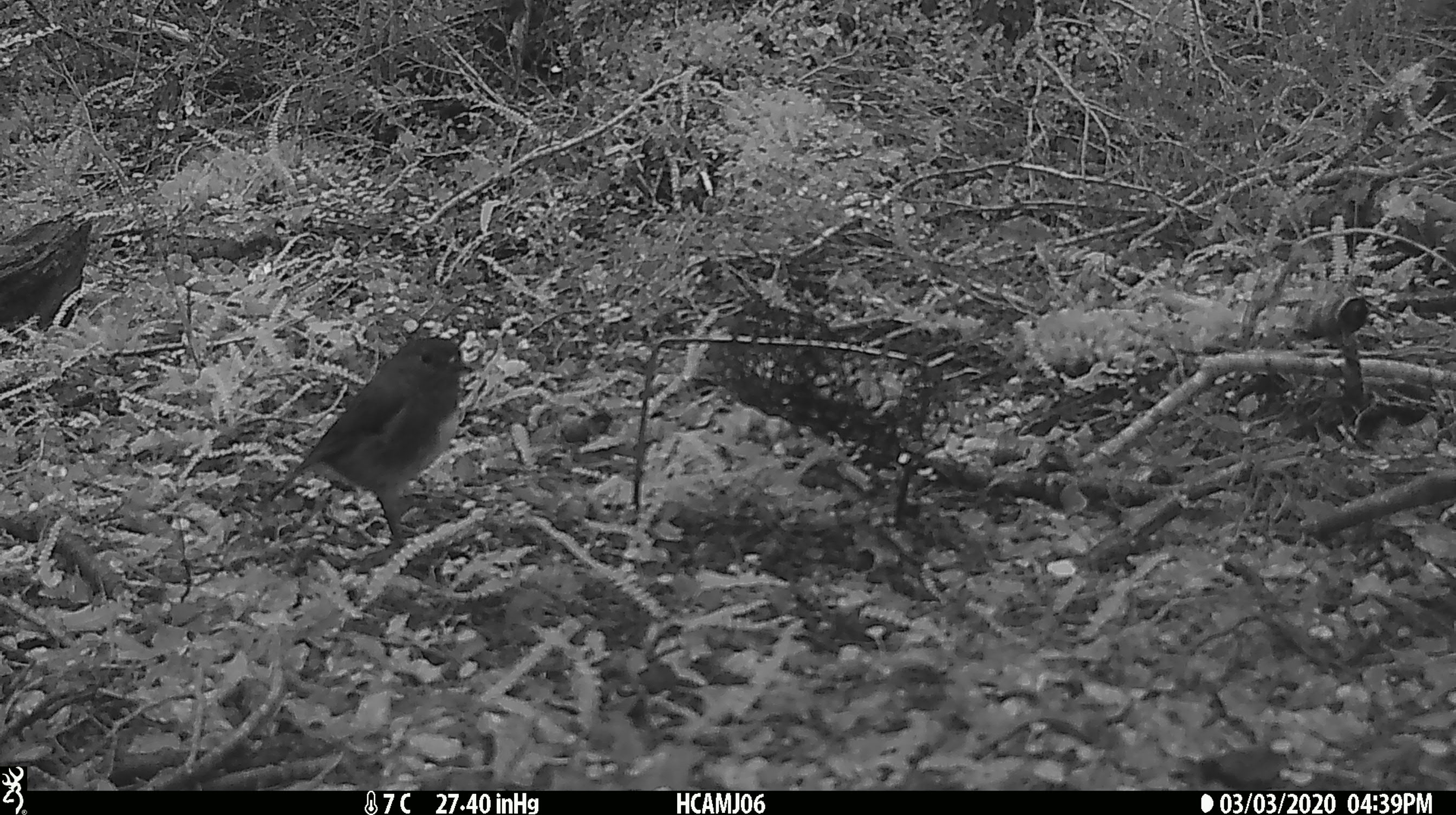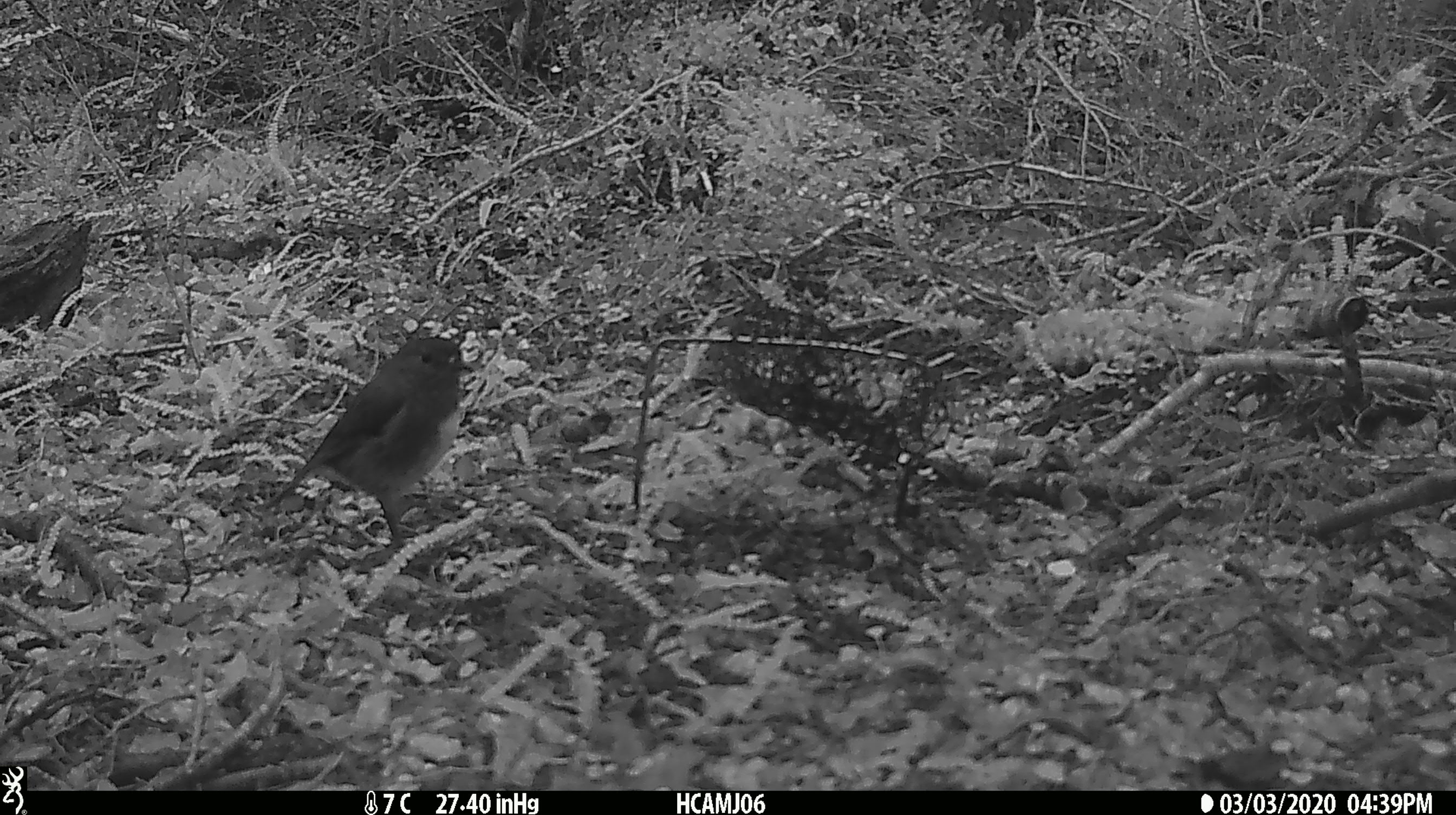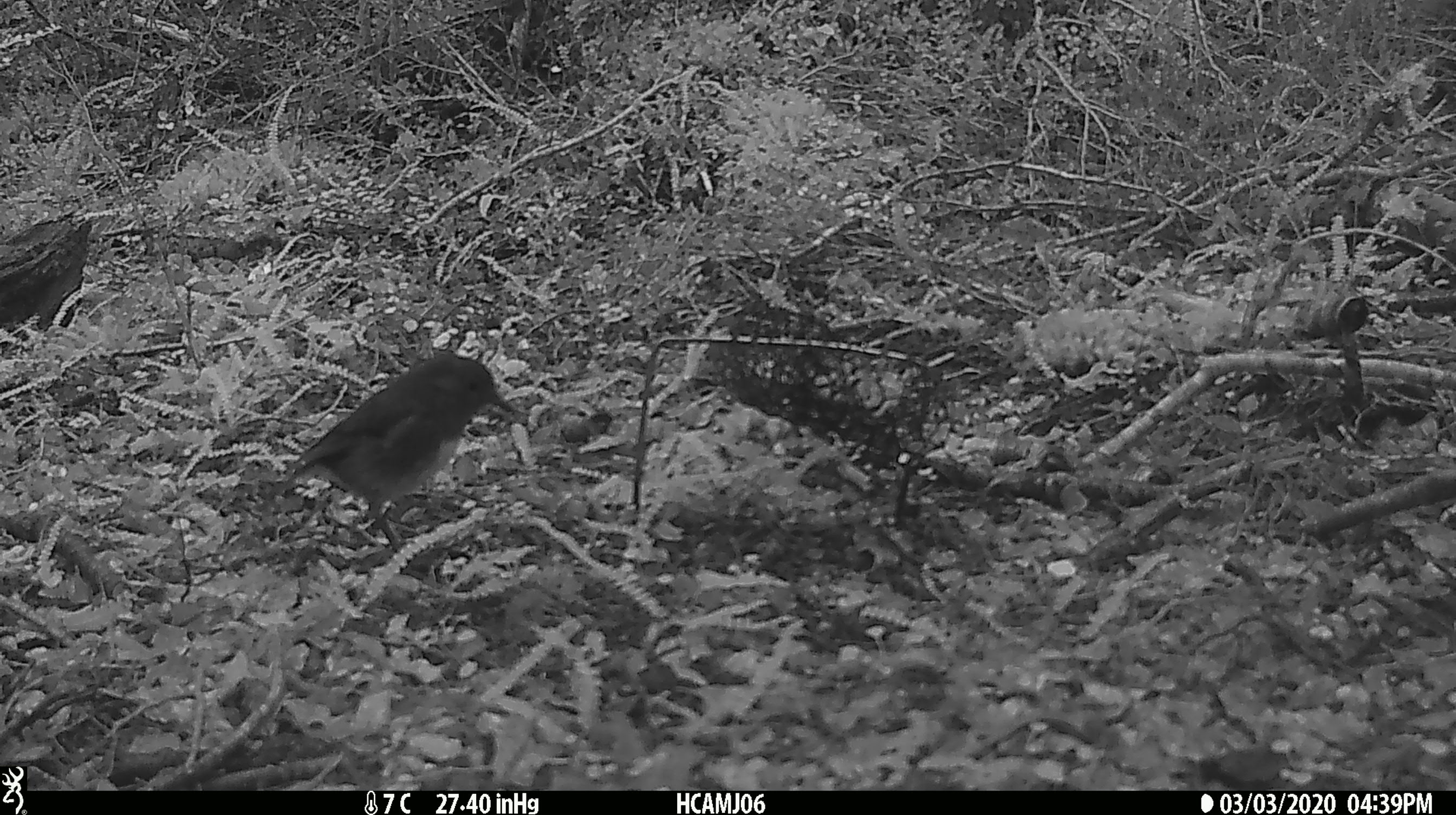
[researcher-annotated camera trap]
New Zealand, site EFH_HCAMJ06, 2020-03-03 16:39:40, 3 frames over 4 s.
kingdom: Animalia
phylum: Chordata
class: Aves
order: Passeriformes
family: Petroicidae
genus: Petroica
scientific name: Petroica australis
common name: new zealand robin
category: robin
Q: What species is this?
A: Robin (new zealand robin) (Petroica australis).